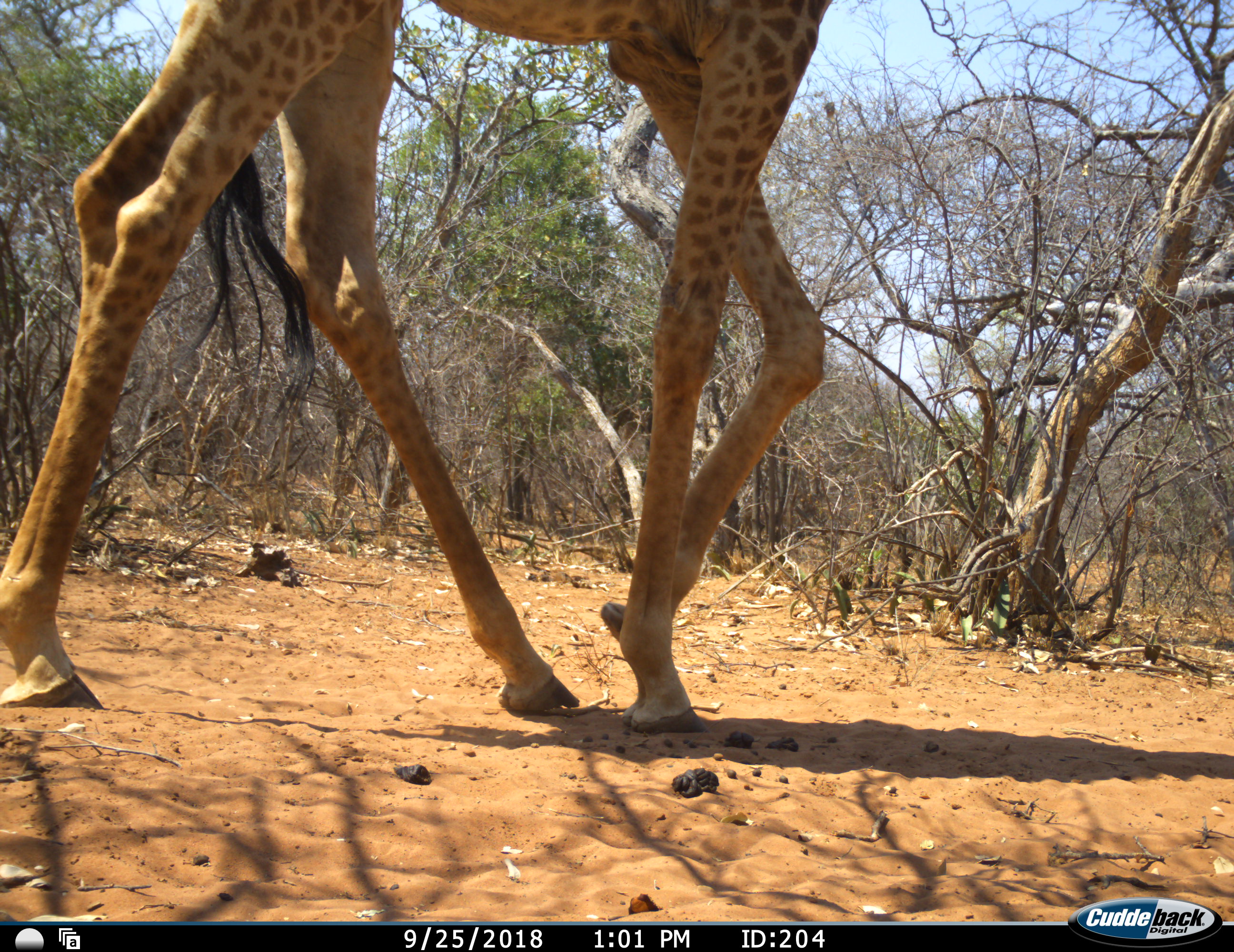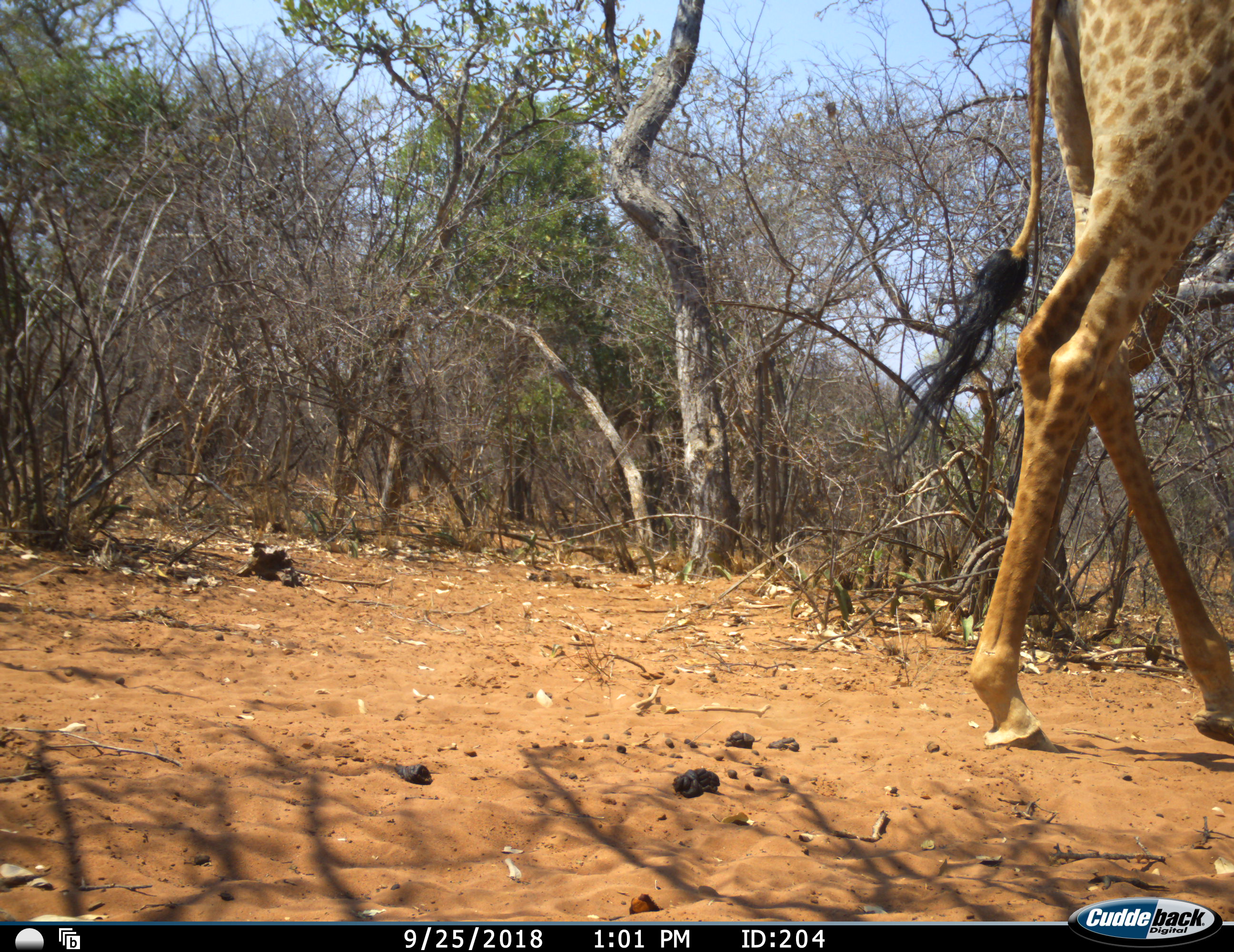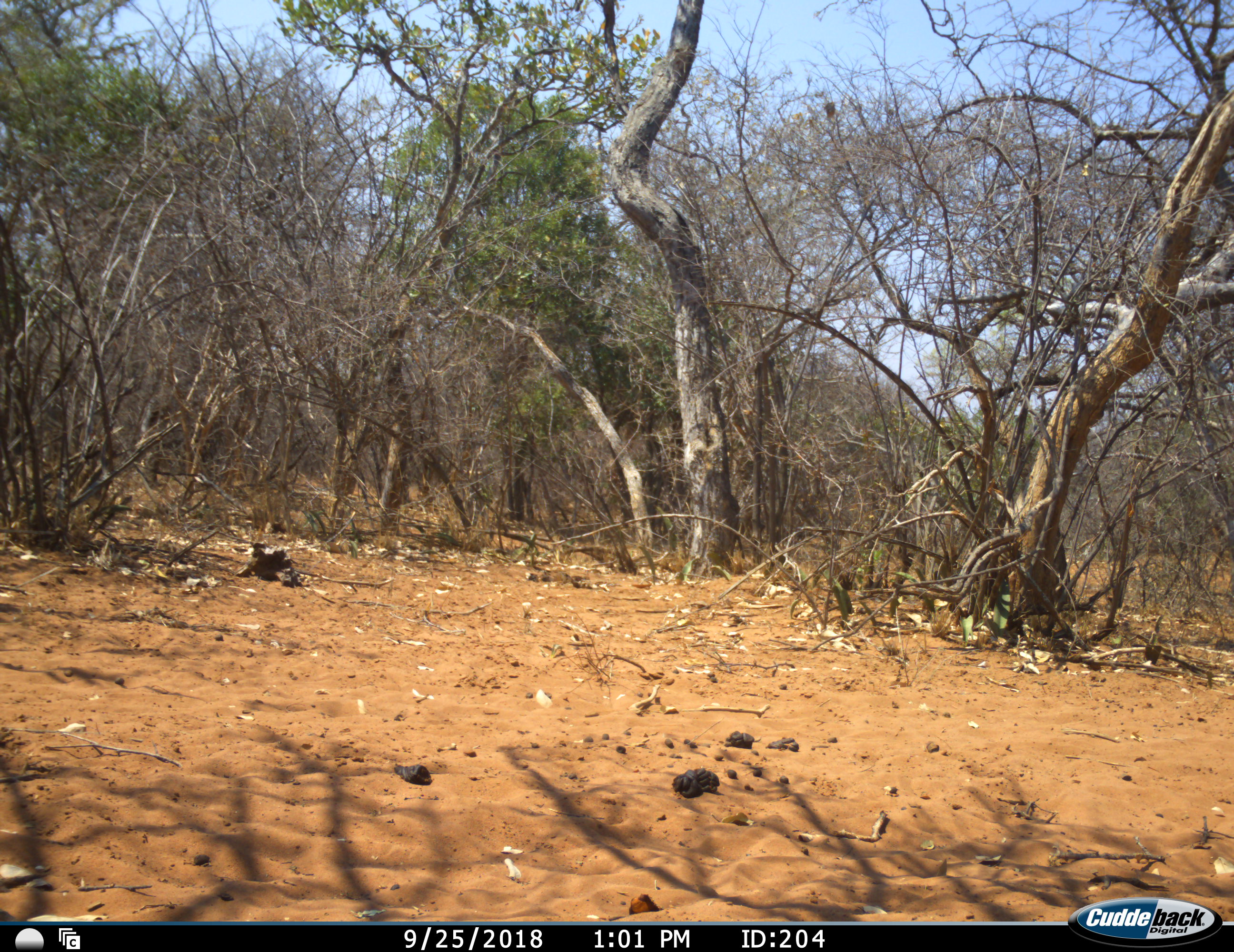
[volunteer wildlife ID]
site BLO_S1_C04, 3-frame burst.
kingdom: Animalia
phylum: Chordata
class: Mammalia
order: Artiodactyla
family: Giraffidae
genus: Giraffa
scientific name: Giraffa camelopardalis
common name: giraffe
Giraffe (Giraffa camelopardalis), count 1. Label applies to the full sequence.